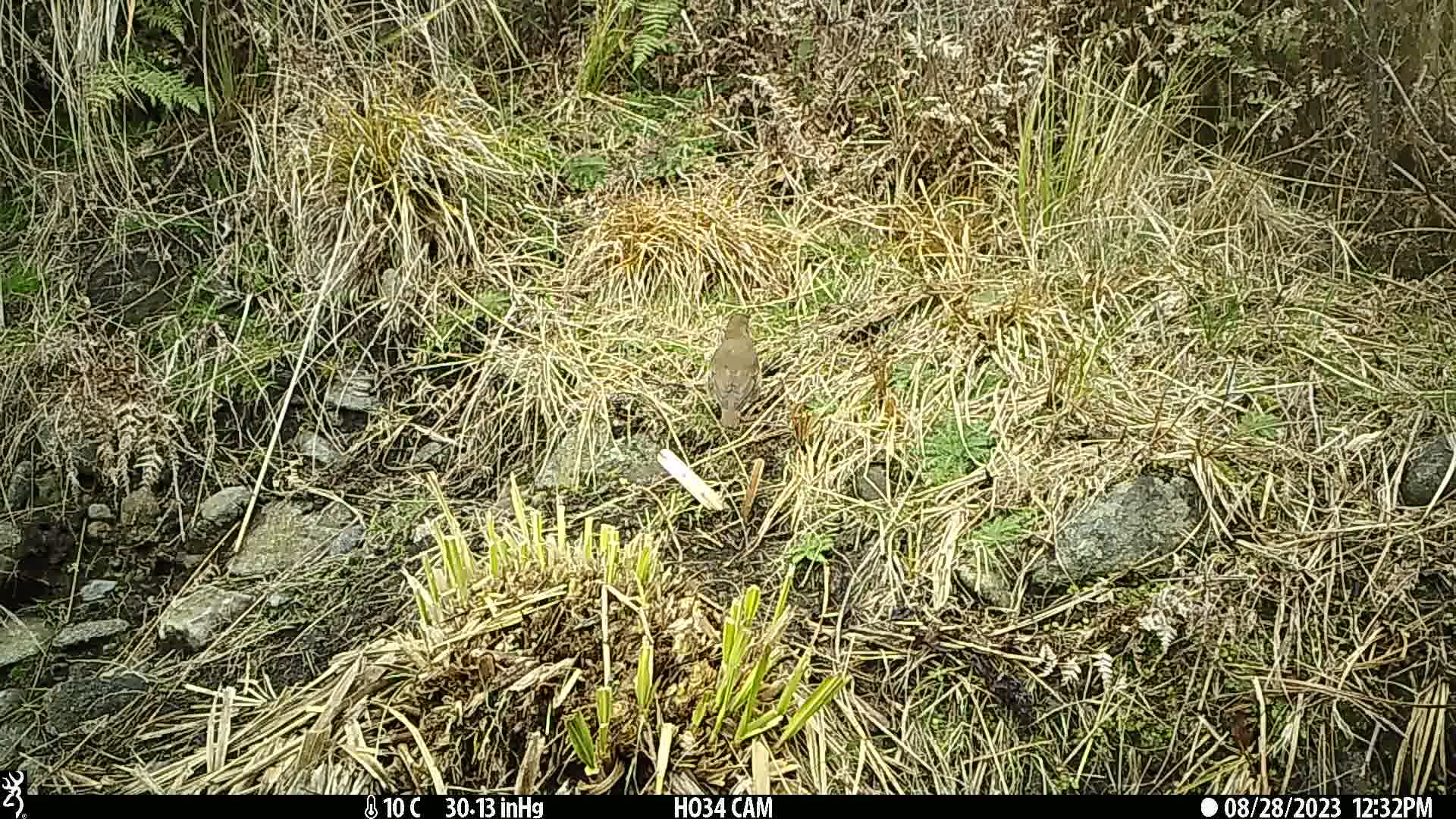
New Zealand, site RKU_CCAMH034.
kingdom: Animalia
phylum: Chordata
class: Aves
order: Passeriformes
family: Turdidae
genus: Turdus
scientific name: Turdus philomelos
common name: song thrush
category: thrush